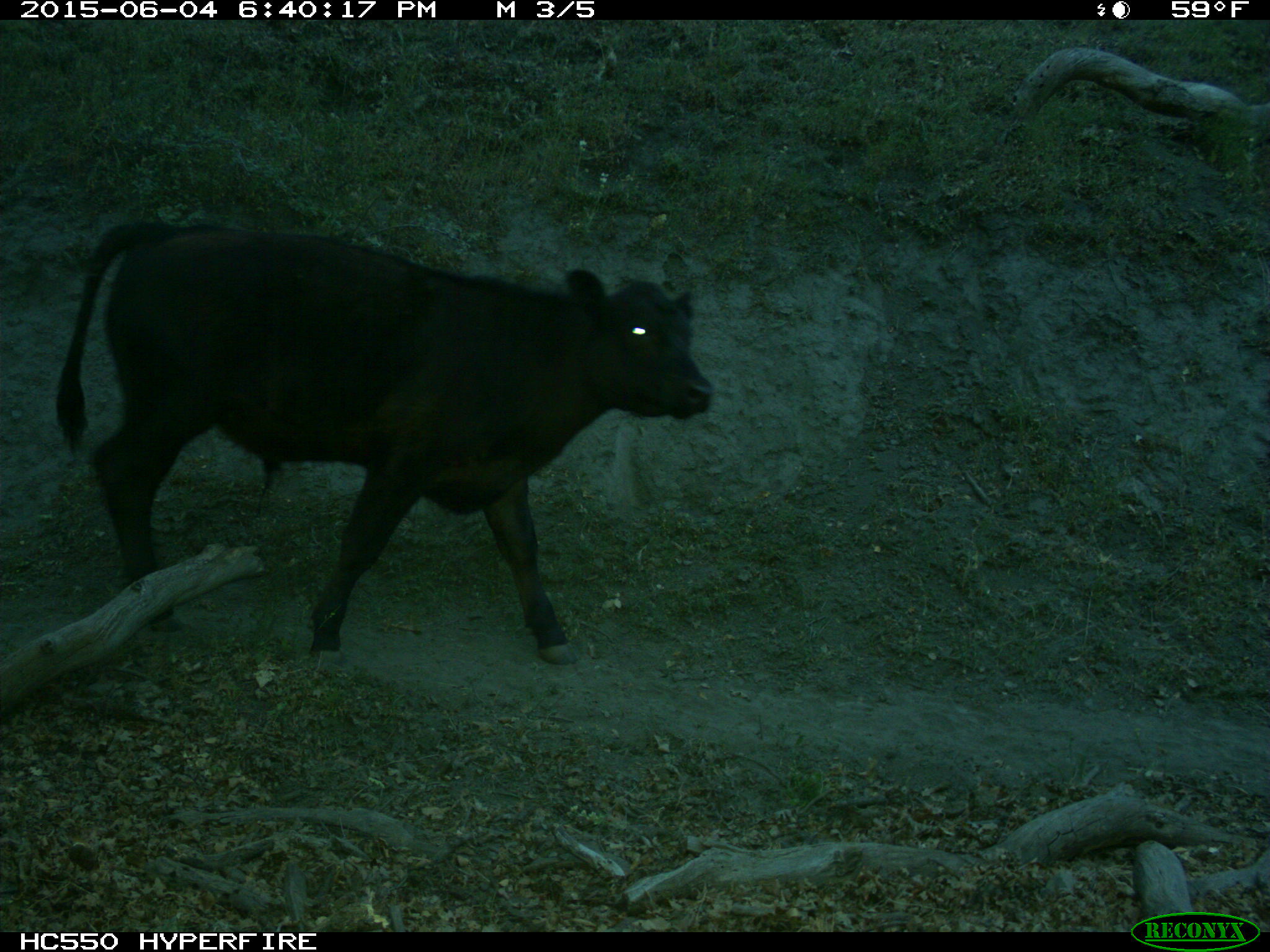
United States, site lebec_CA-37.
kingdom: Animalia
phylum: Chordata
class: Mammalia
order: Artiodactyla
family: Bovidae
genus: Bos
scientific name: Bos taurus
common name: domestic cow